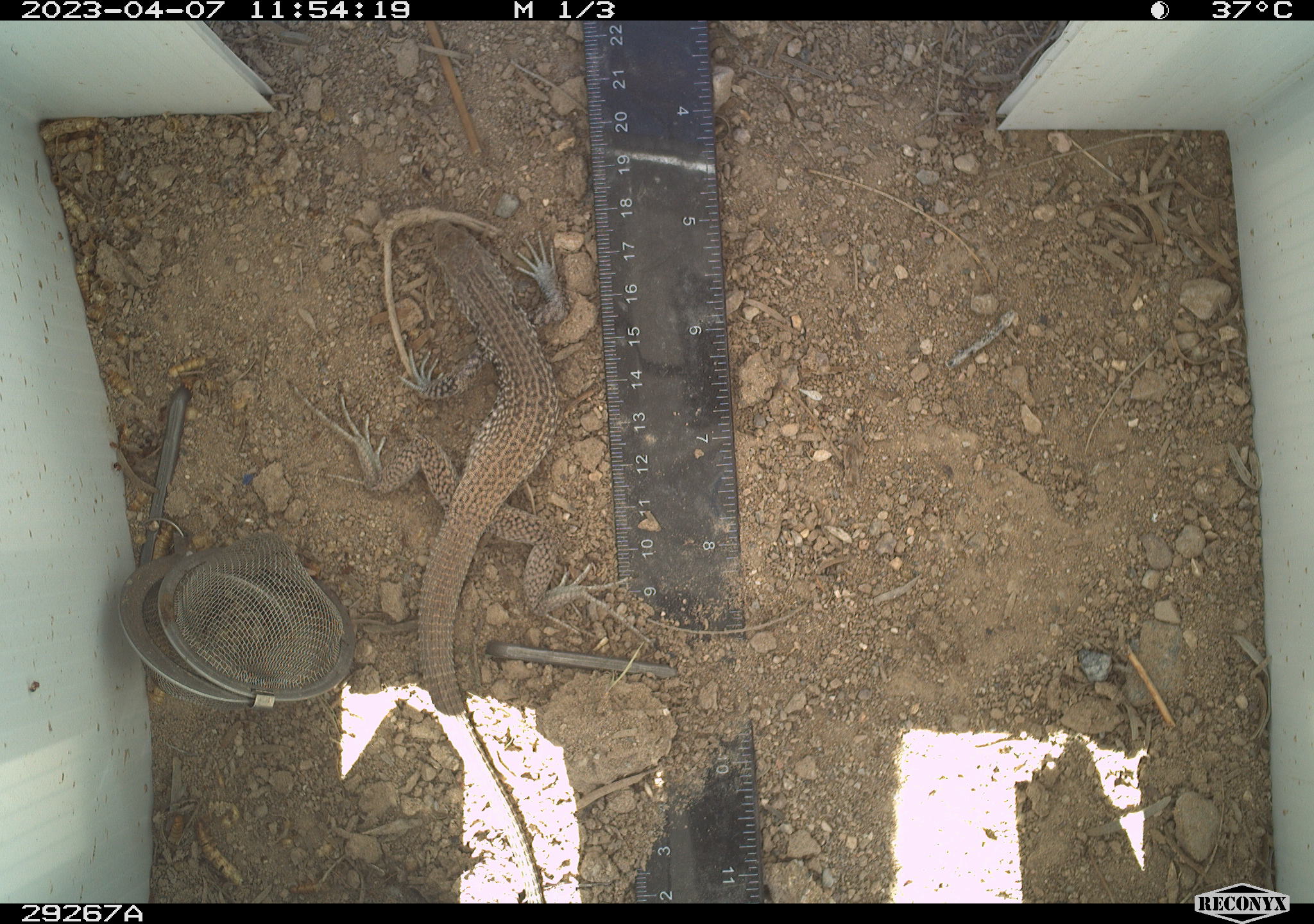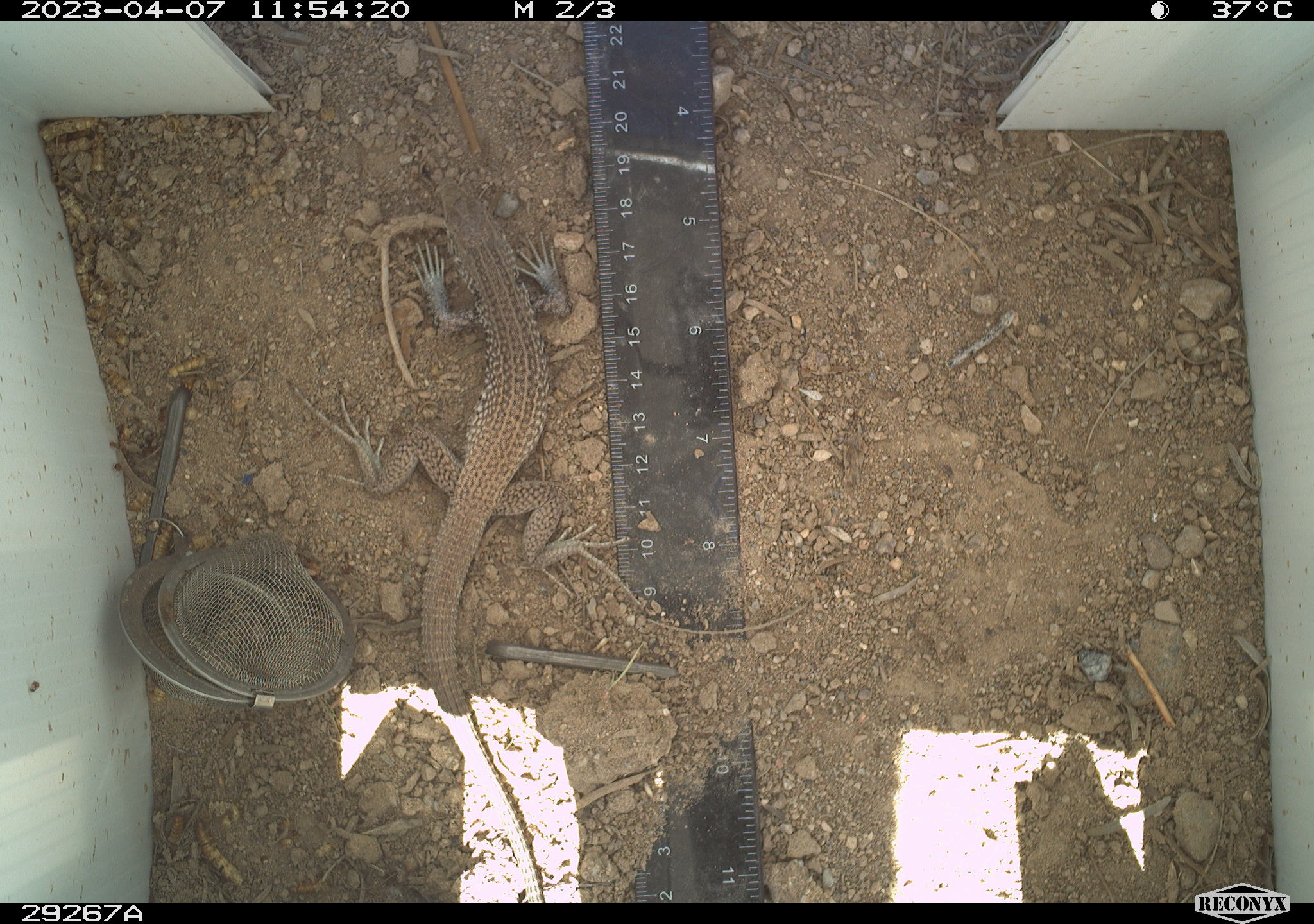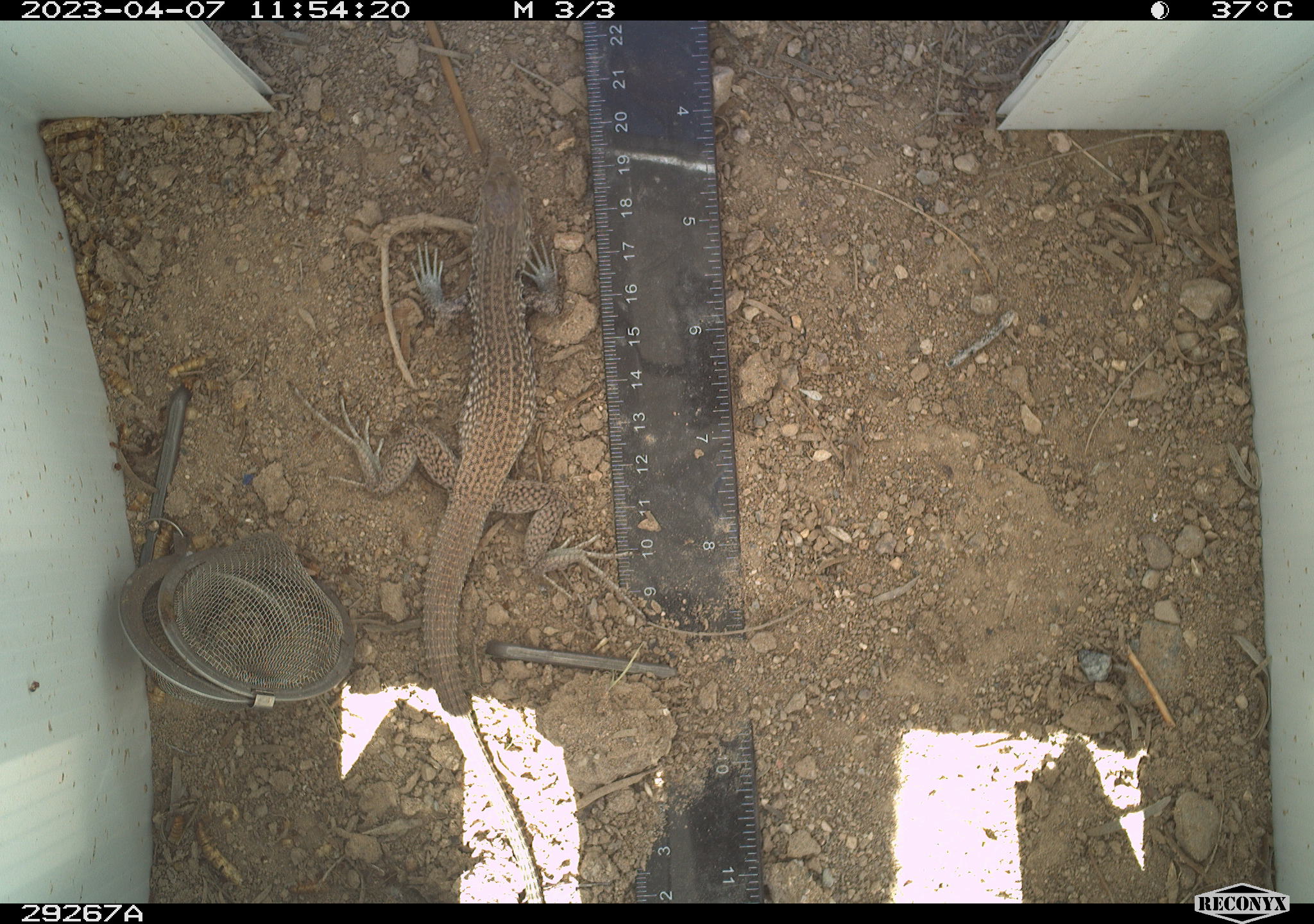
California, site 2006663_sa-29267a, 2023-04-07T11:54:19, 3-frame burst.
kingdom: Animalia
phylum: Chordata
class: Reptilia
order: Squamata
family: Teiidae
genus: Aspidoscelis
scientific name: Aspidoscelis tigris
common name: western whiptail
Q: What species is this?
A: Western whiptail (Aspidoscelis tigris).